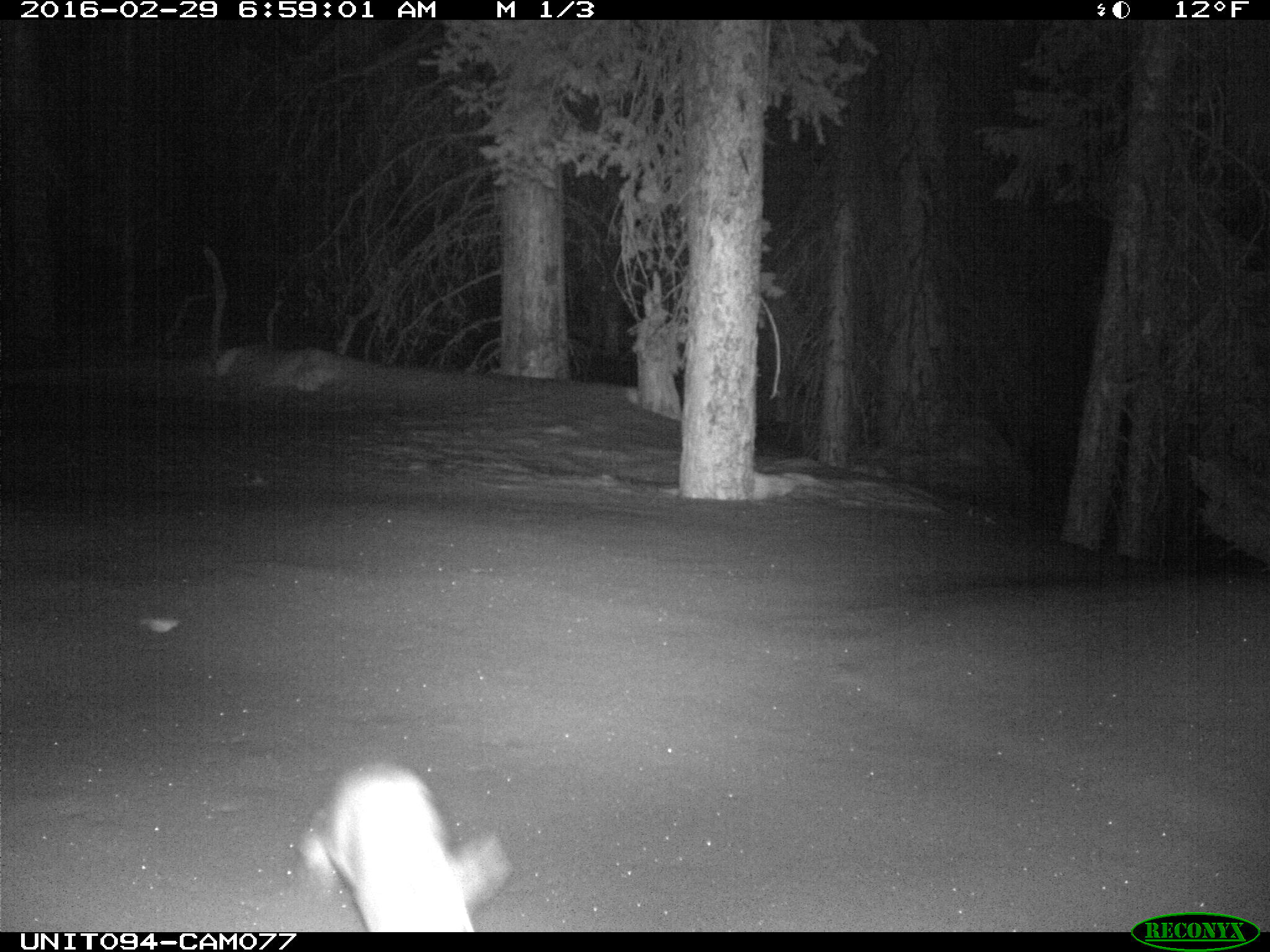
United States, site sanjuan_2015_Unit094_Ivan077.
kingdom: Animalia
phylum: Chordata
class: Mammalia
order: Lagomorpha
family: Leporidae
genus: Lepus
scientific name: Lepus americanus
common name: snowshoe hare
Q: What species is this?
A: Lepus americanus (snowshoe hare).